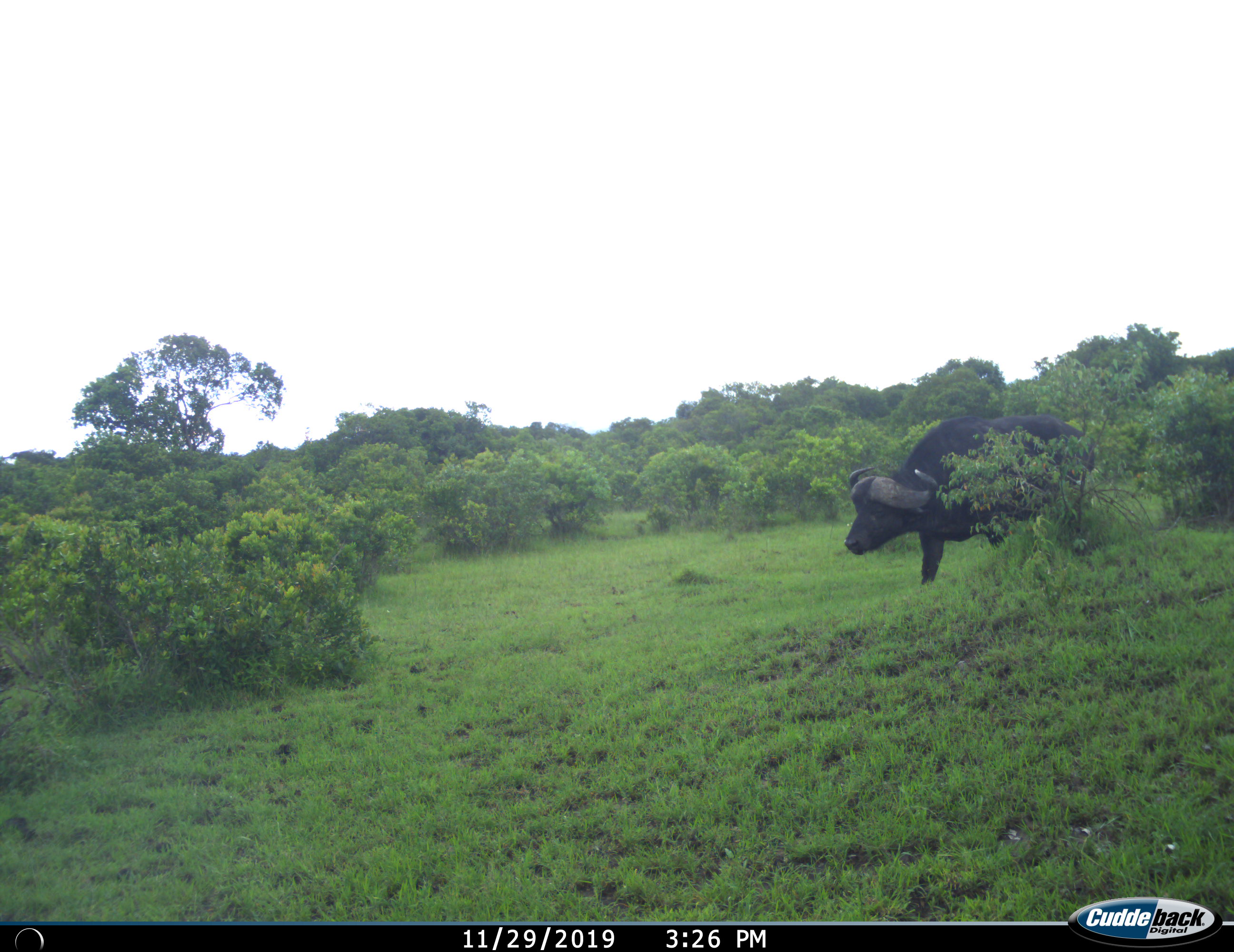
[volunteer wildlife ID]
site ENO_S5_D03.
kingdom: Animalia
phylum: Chordata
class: Mammalia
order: Artiodactyla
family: Bovidae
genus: Syncerus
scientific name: Syncerus caffer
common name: african buffalo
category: buffalo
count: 1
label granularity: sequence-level